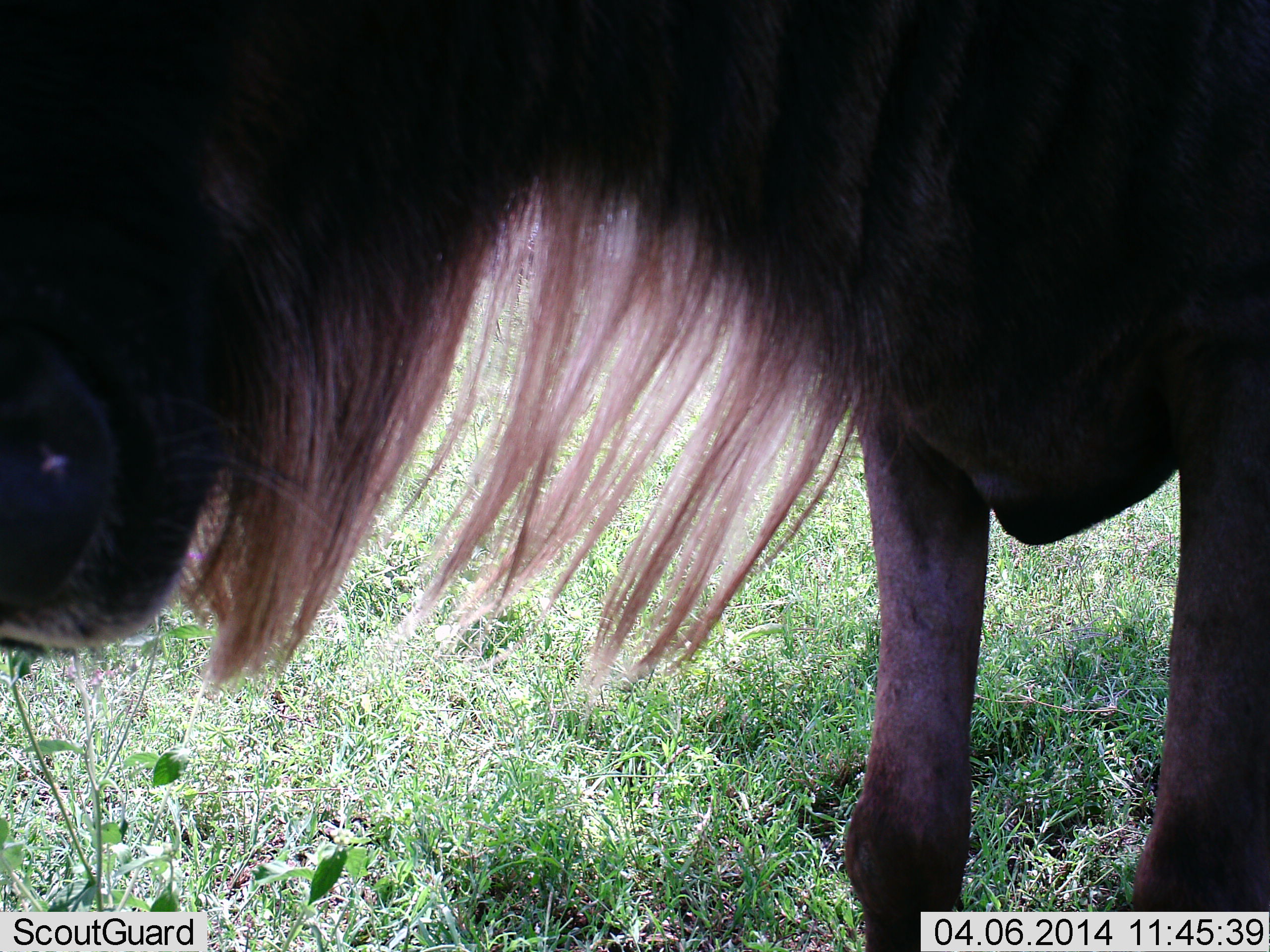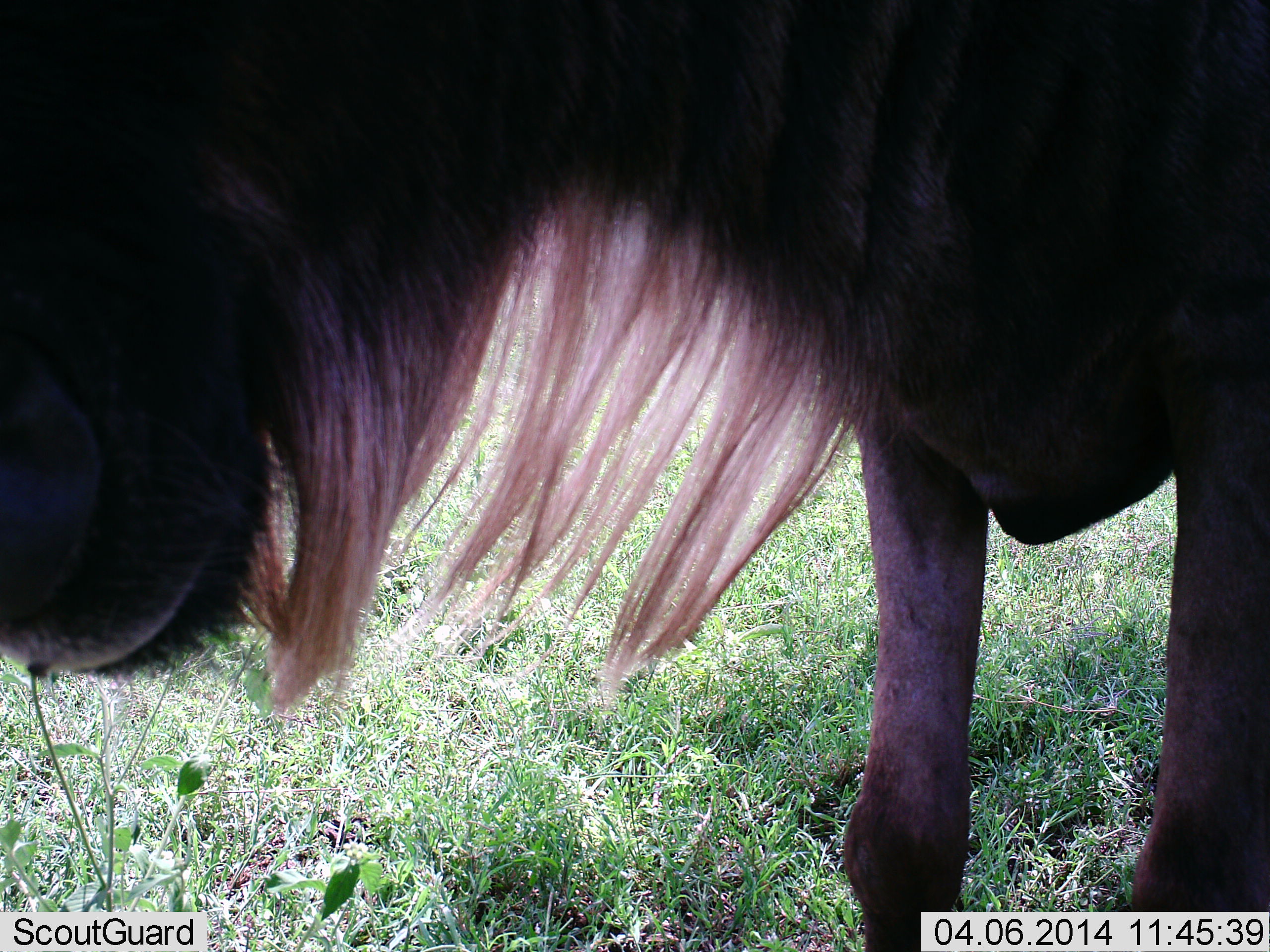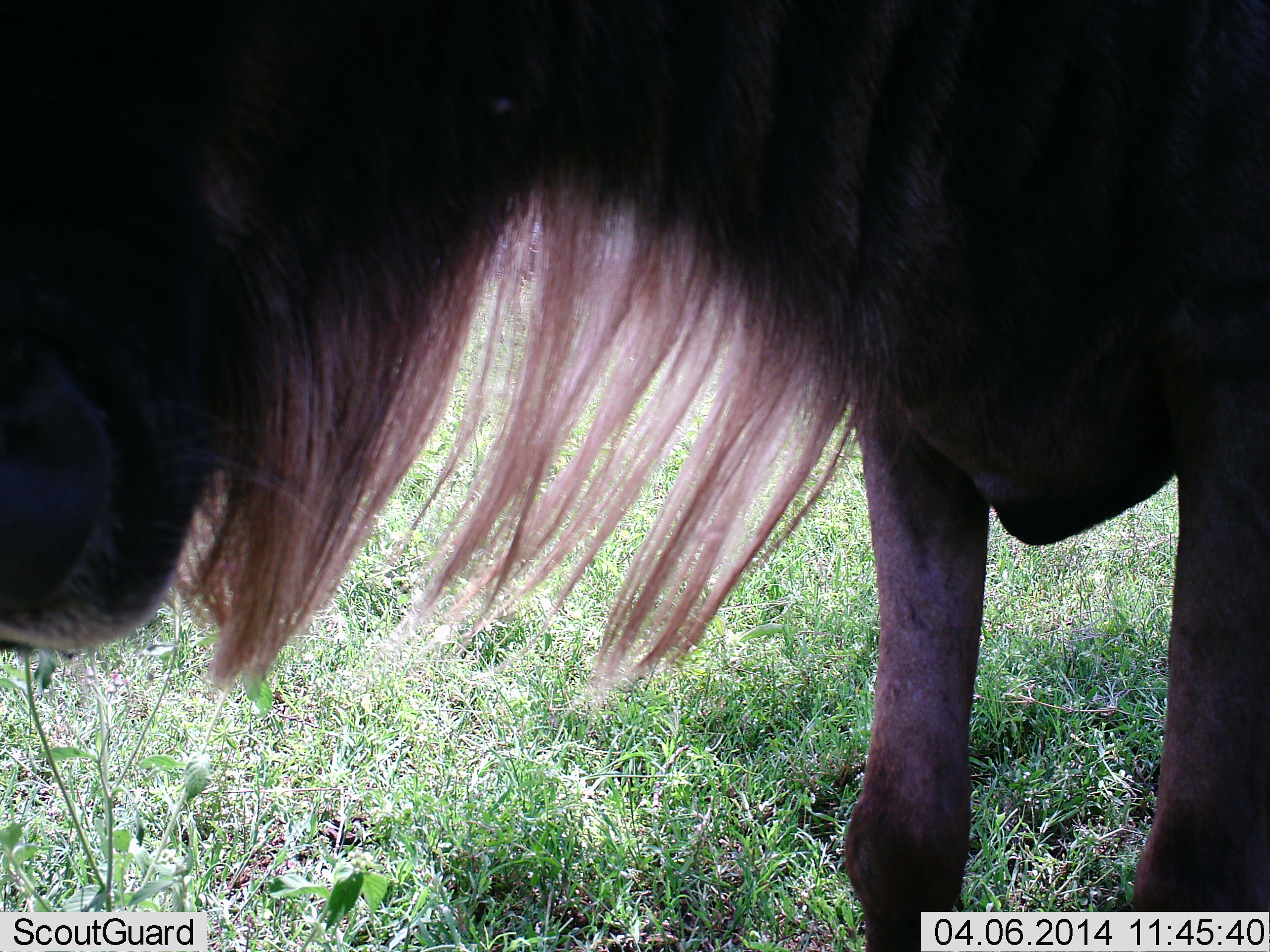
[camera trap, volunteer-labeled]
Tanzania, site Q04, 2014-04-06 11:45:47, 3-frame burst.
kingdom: Animalia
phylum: Chordata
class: Mammalia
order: Artiodactyla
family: Bovidae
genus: Connochaetes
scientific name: Connochaetes taurinus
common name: blue wildebeest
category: wildebeest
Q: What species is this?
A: Wildebeest (blue wildebeest) (Connochaetes taurinus).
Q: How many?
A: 1.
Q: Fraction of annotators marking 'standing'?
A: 77%.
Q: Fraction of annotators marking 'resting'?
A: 0%.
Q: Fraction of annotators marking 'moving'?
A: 3%.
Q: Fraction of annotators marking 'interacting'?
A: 3%.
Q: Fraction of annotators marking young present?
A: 0%.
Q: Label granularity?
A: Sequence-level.